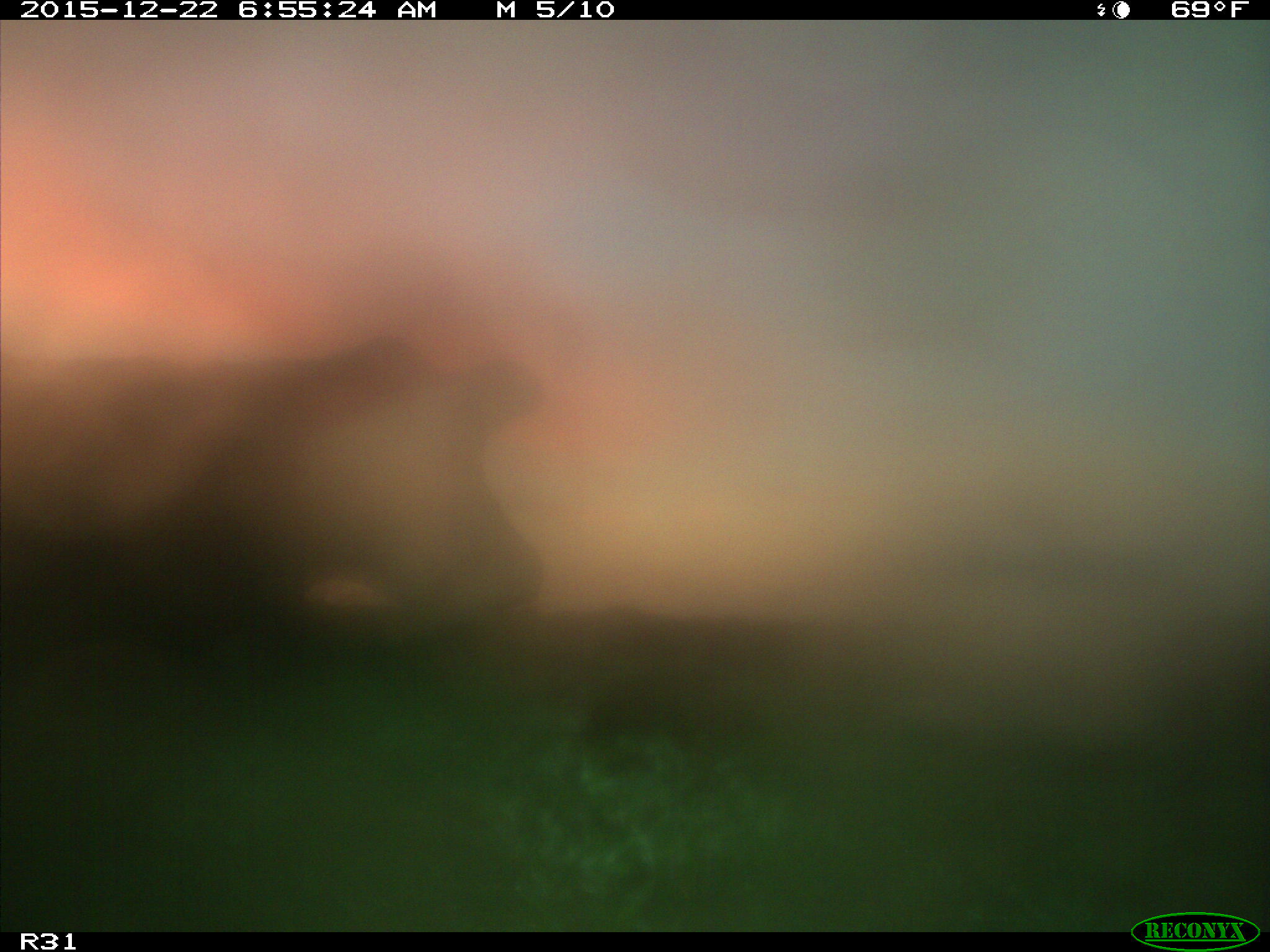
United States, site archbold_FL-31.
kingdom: Animalia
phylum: Chordata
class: Mammalia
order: Artiodactyla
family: Bovidae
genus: Bos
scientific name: Bos taurus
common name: domestic cow